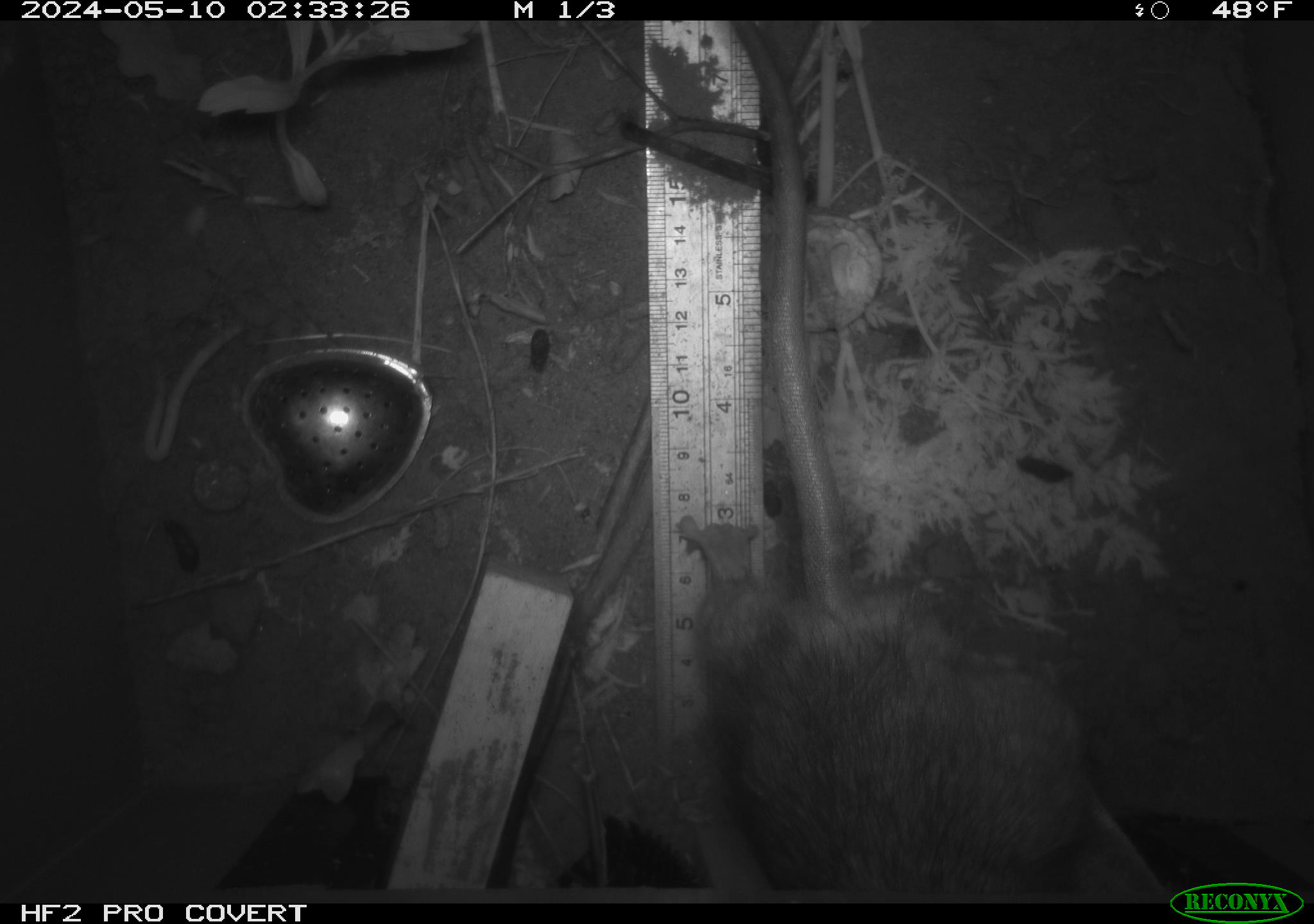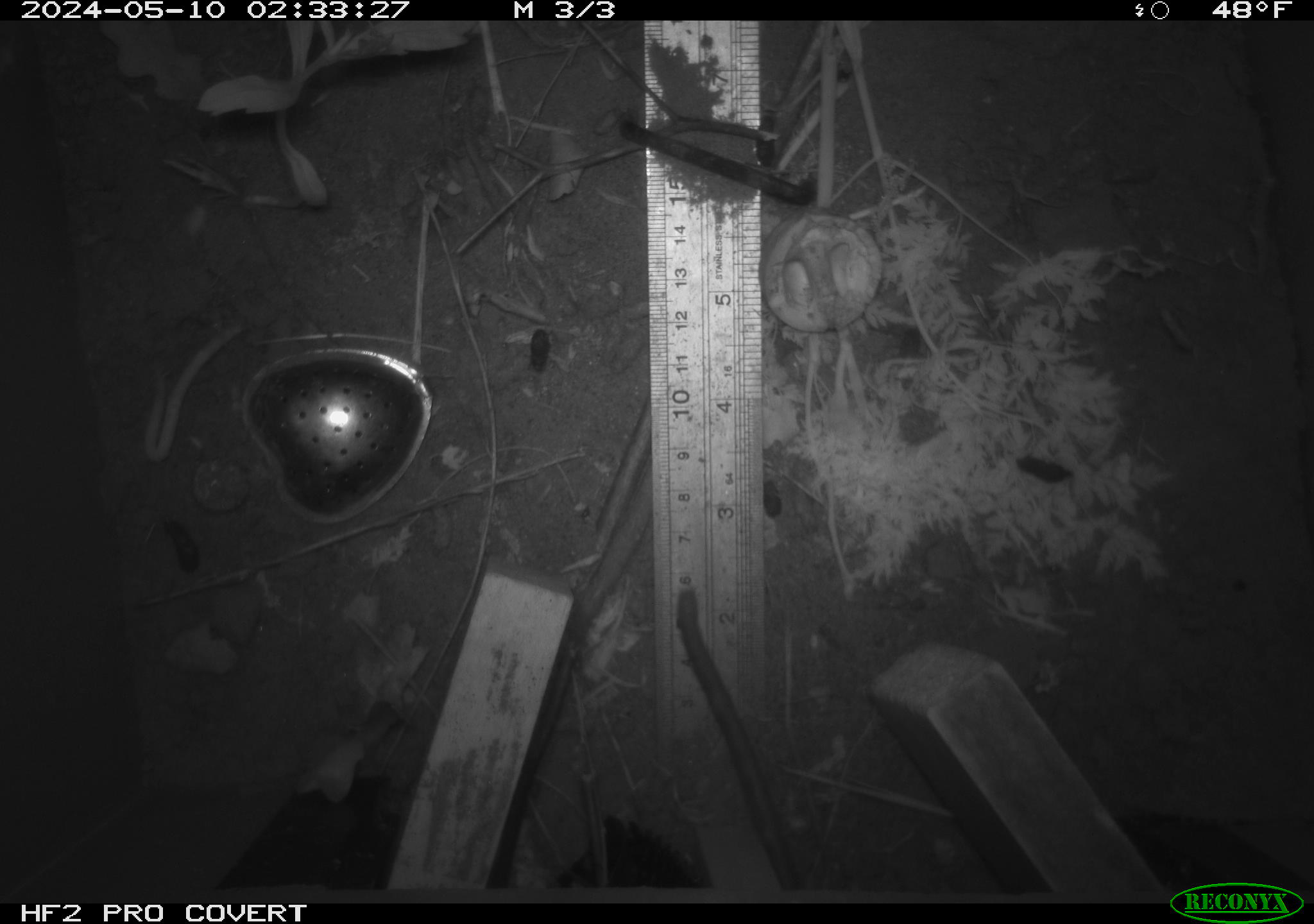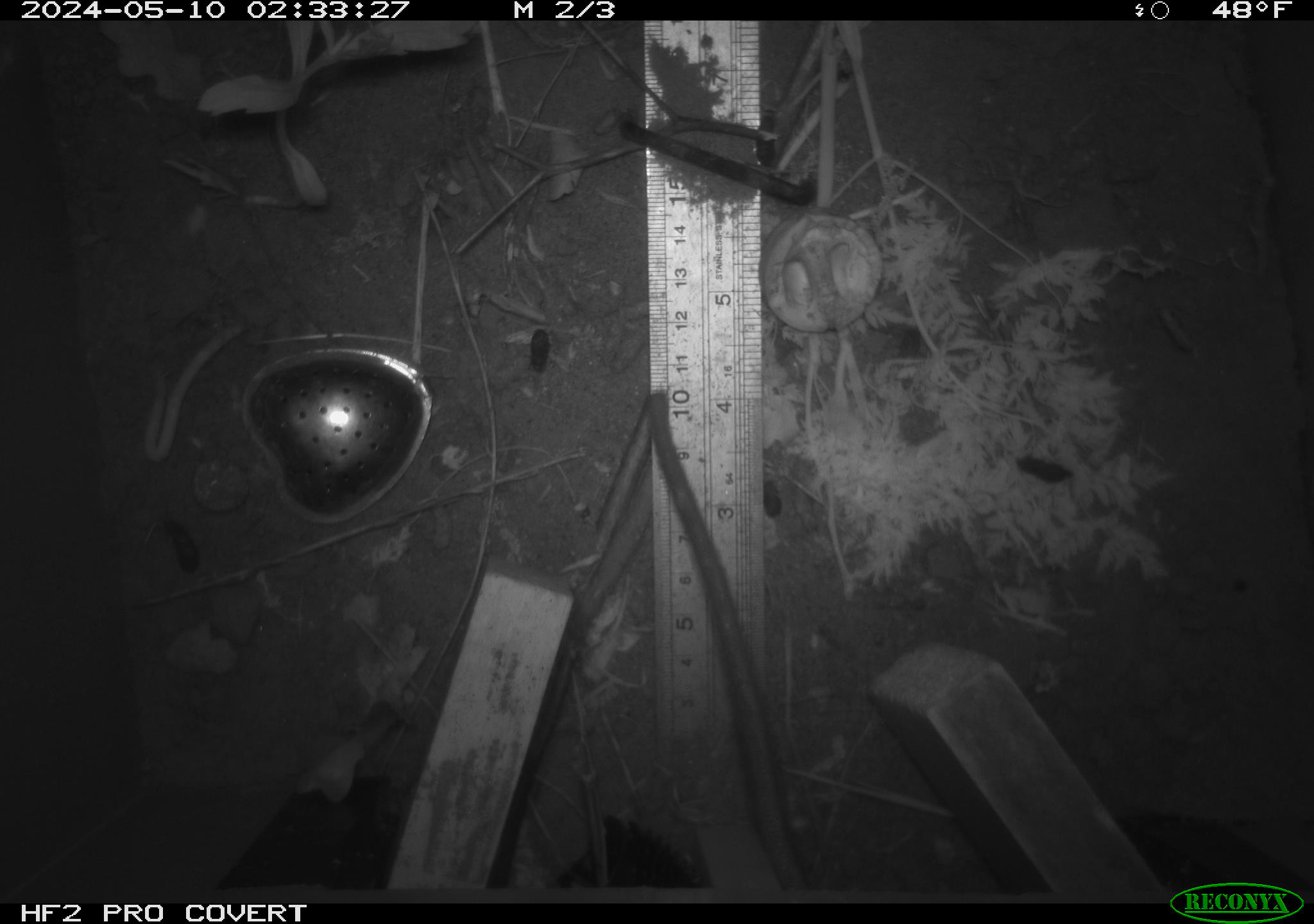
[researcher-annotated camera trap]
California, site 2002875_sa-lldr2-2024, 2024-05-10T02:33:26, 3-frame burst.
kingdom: Animalia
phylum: Chordata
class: Mammalia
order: Rodentia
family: Muridae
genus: Rattus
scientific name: Rattus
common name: rat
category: rattus species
Rattus species (rat) (Rattus).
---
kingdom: Animalia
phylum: Chordata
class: Mammalia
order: Rodentia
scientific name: Rodentia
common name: rodent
Rodent (Rodentia).